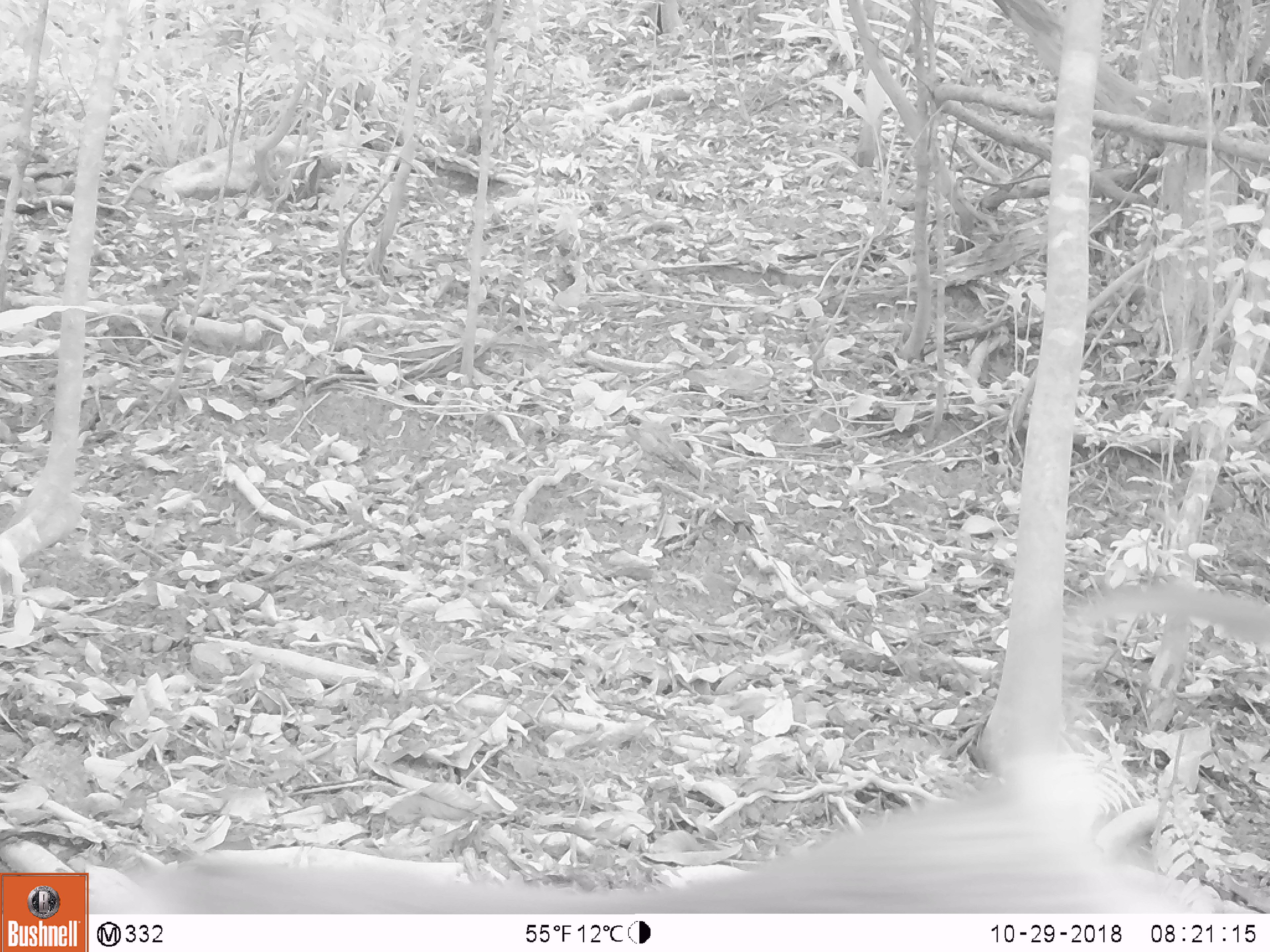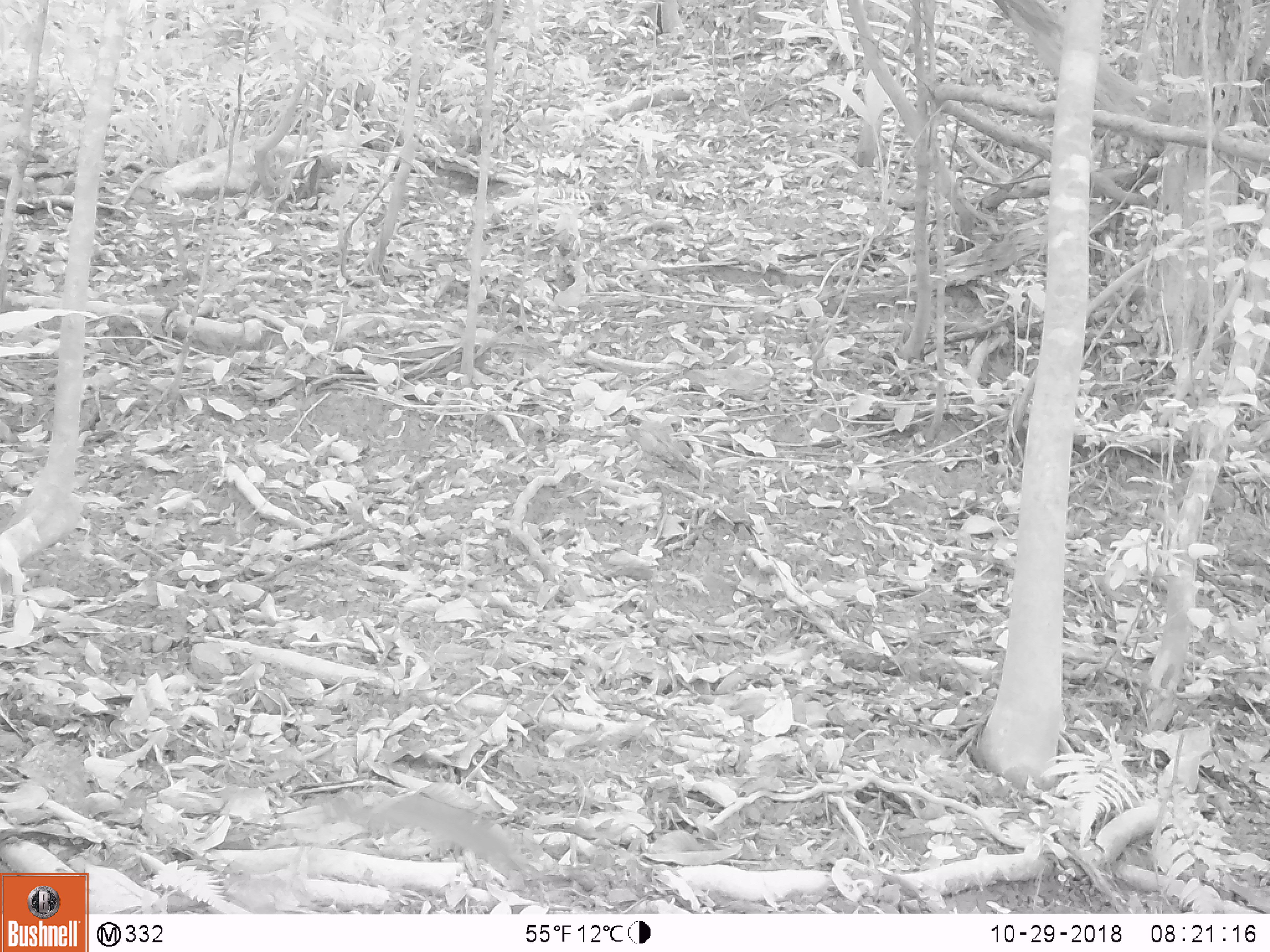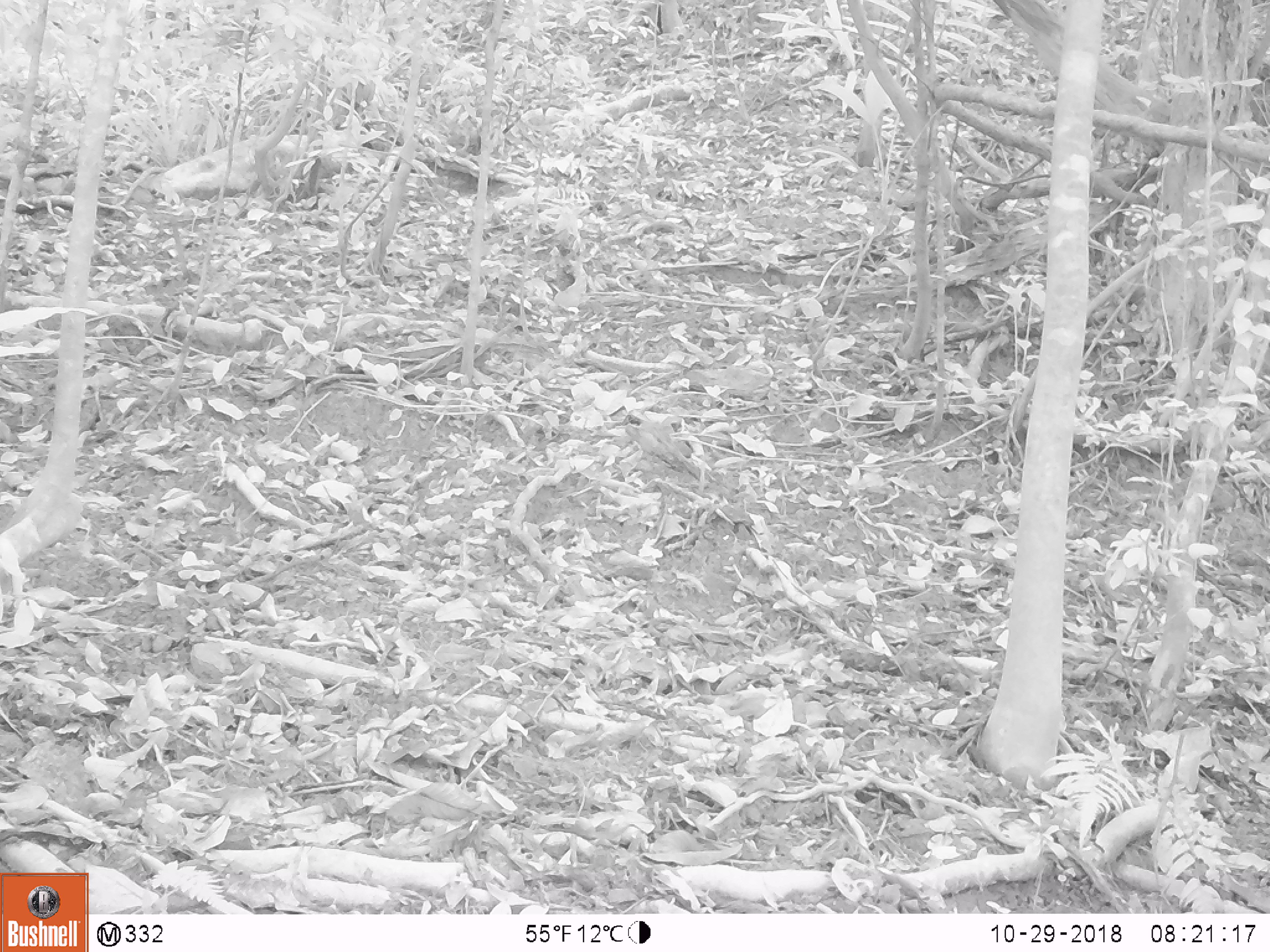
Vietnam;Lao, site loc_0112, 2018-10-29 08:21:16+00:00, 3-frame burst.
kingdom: Animalia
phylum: Chordata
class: Mammalia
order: Primates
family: Cercopithecidae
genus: Macaca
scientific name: Macaca nemestrina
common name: pig-tailed macaque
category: pig tailed macaque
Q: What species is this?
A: Pig tailed macaque (pig-tailed macaque) (Macaca nemestrina).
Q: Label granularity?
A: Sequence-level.